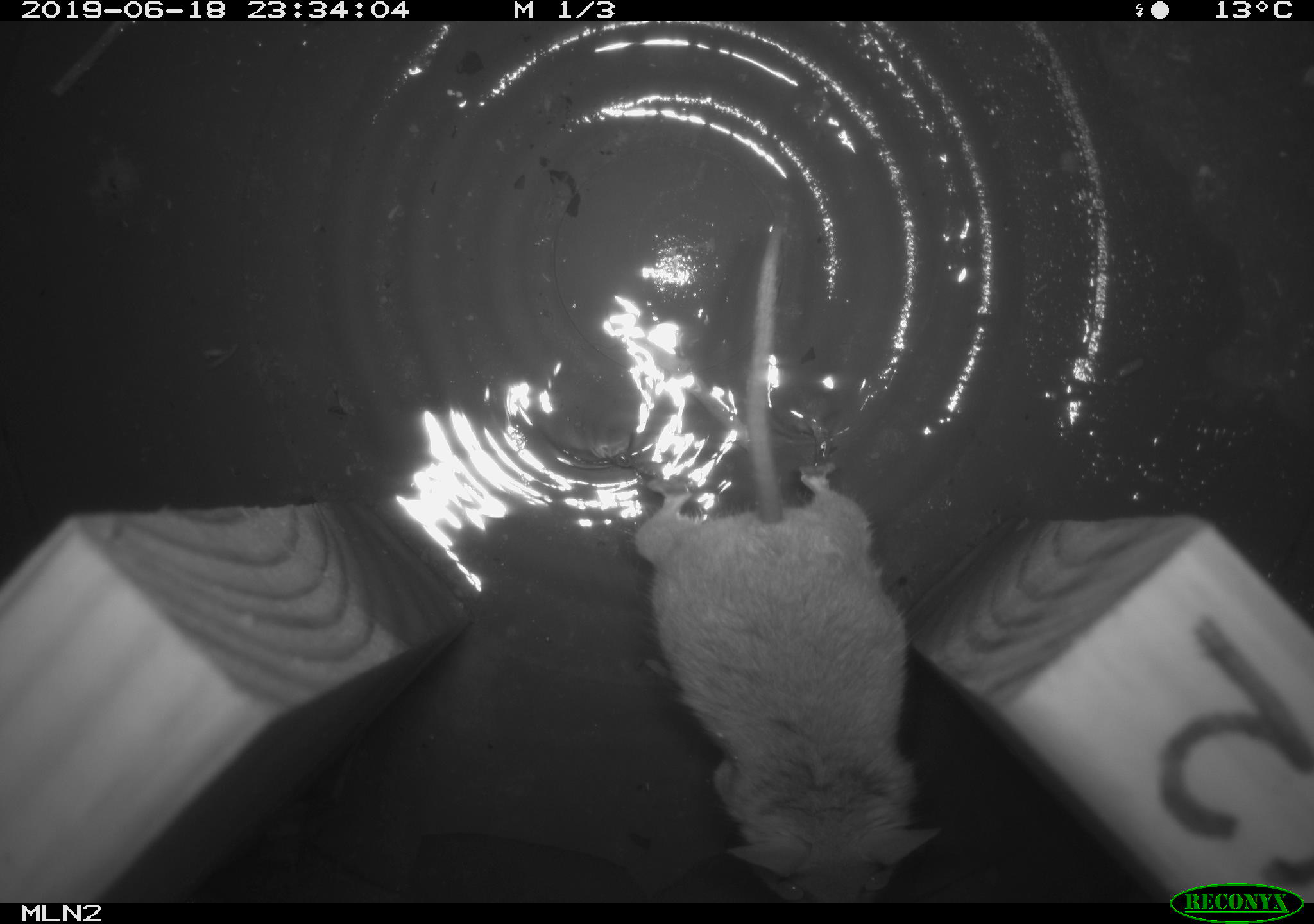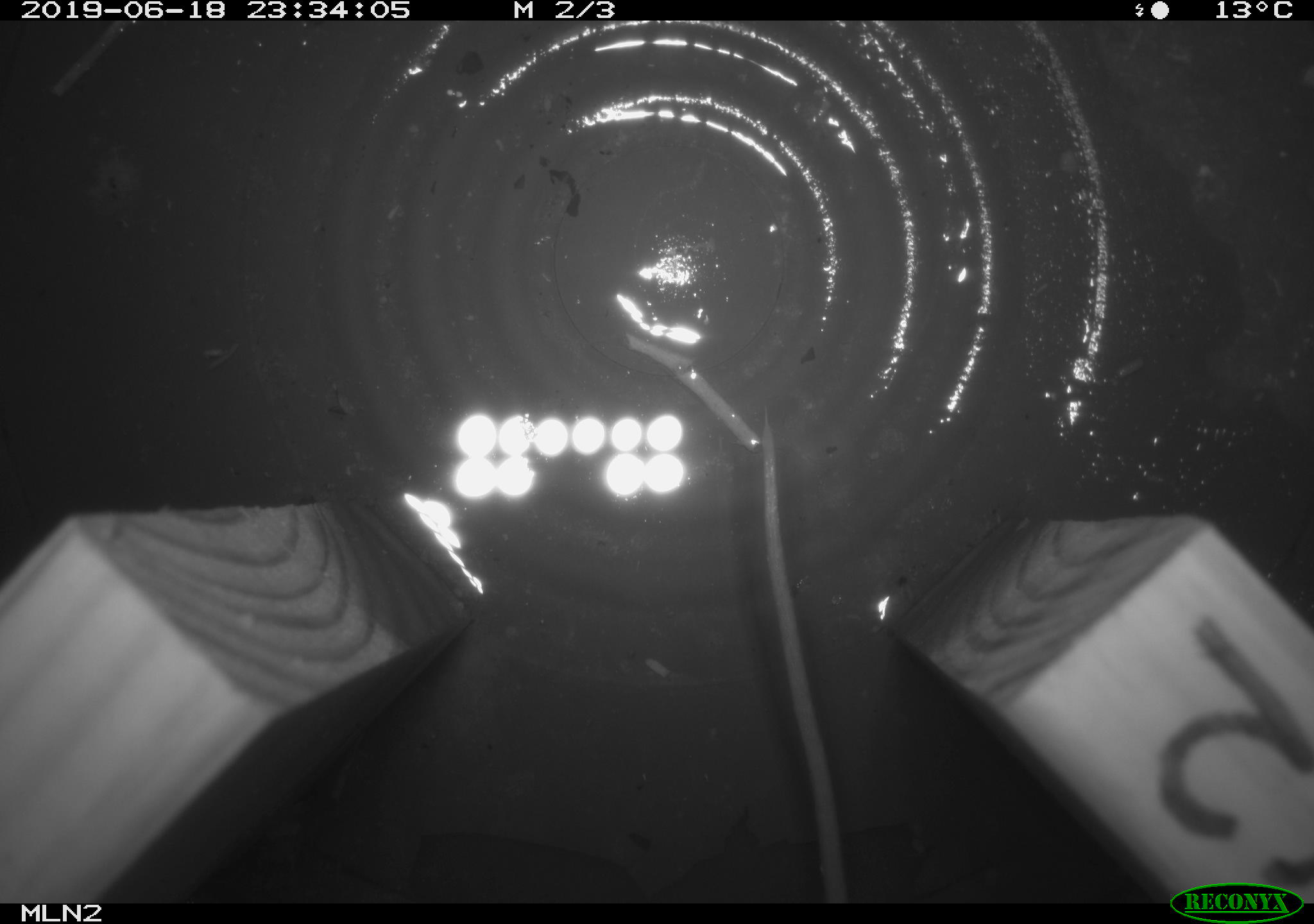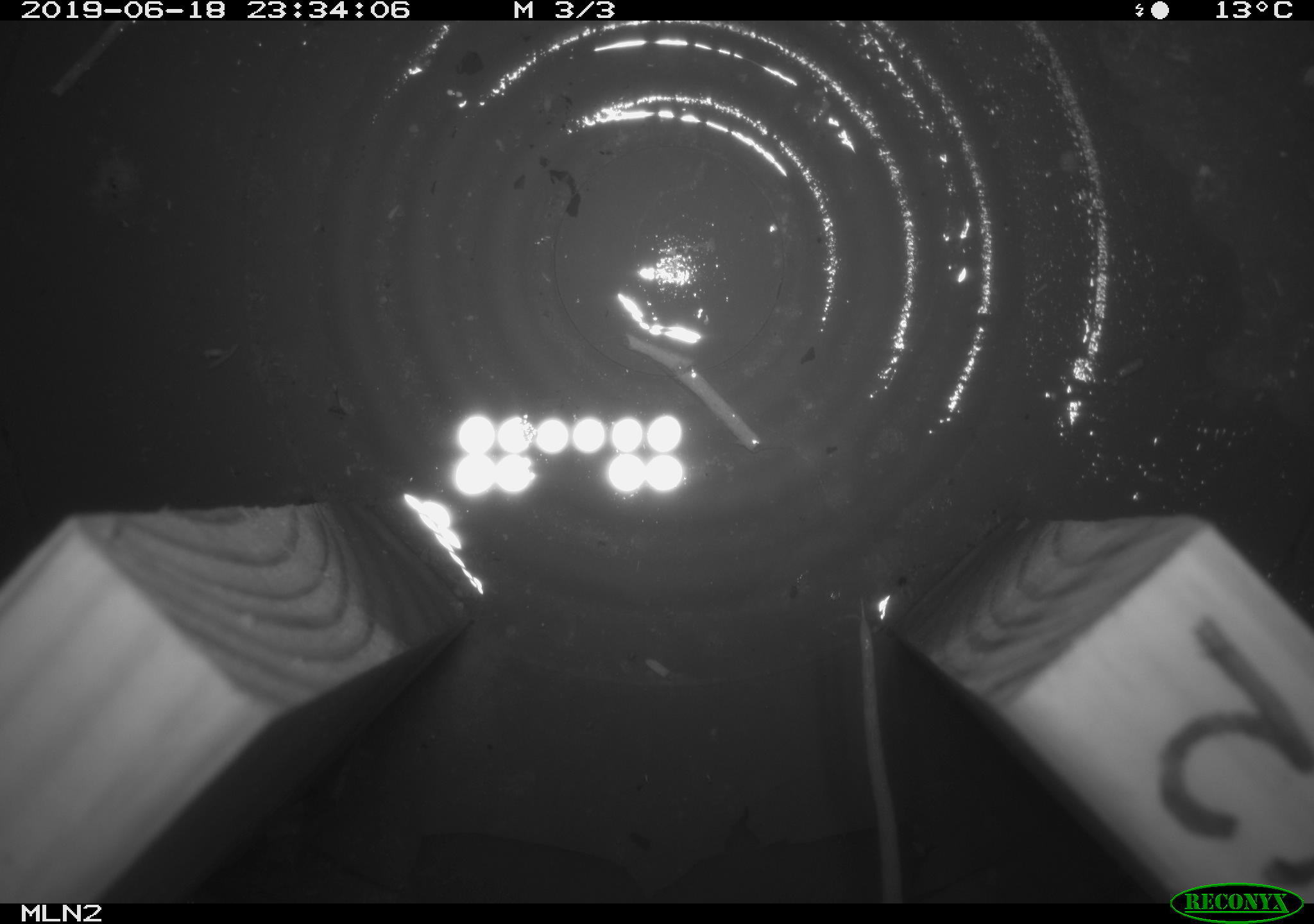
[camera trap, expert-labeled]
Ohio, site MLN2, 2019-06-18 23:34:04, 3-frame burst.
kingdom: Animalia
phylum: Chordata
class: Mammalia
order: Rodentia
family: Cricetidae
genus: Peromyscus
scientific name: Peromyscus leucopus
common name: white-footed mouse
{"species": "white-footed mouse (Peromyscus leucopus)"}